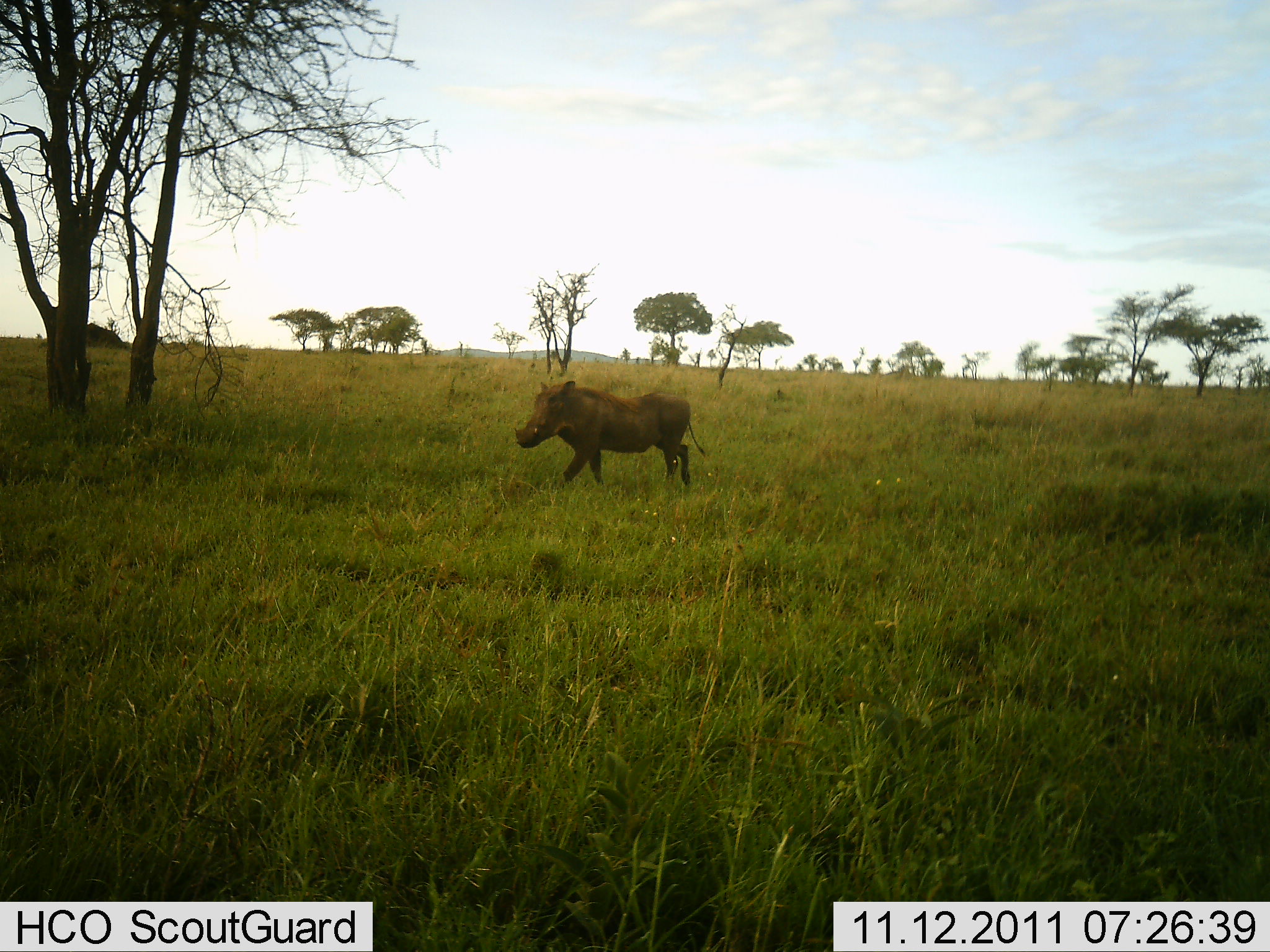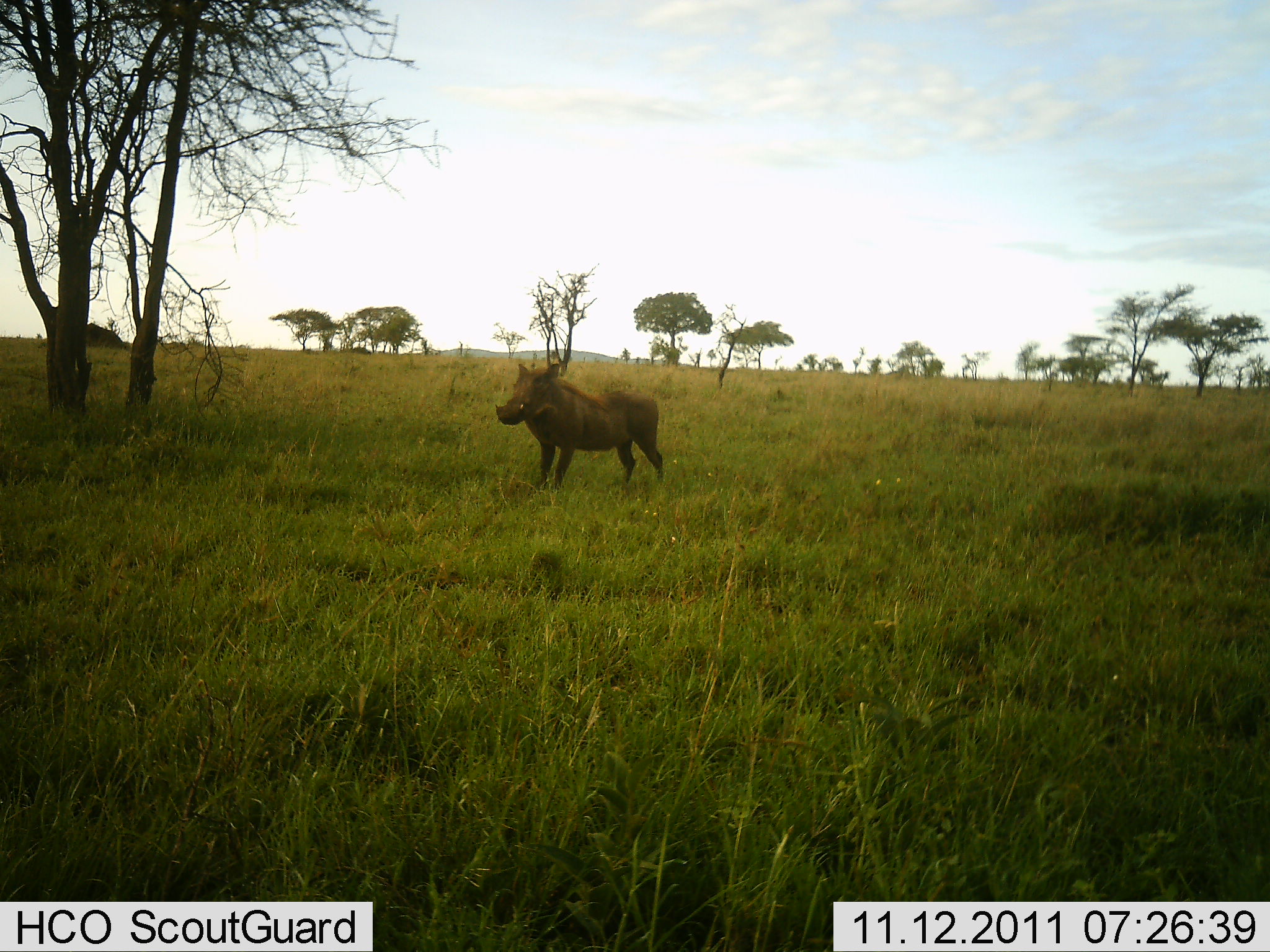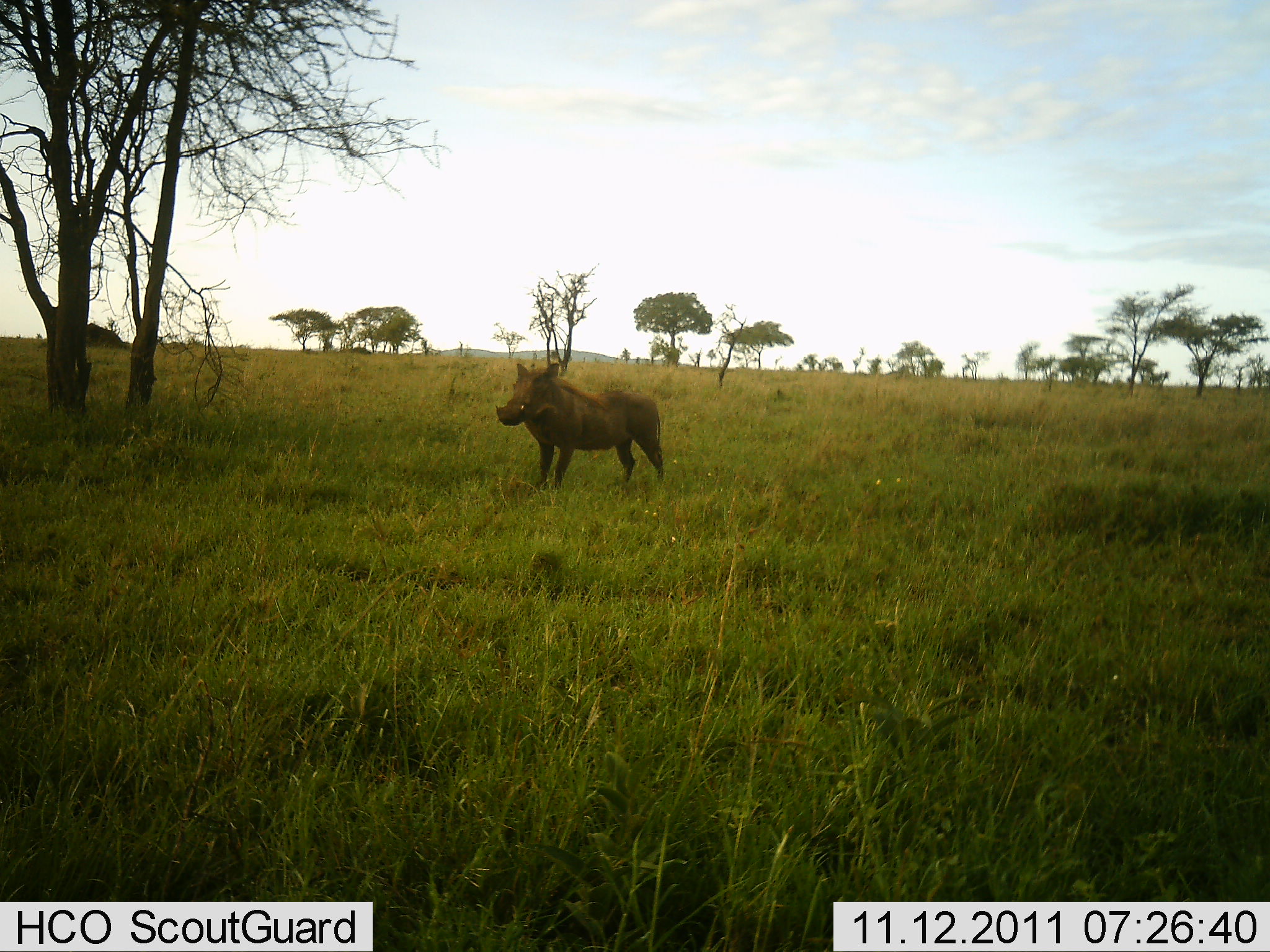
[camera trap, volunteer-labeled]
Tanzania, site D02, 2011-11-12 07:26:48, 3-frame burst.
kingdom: Animalia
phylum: Chordata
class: Mammalia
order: Artiodactyla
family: Suidae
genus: Phacochoerus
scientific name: Phacochoerus africanus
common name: warthog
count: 1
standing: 69%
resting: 0%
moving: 38%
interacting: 0%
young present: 0%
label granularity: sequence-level